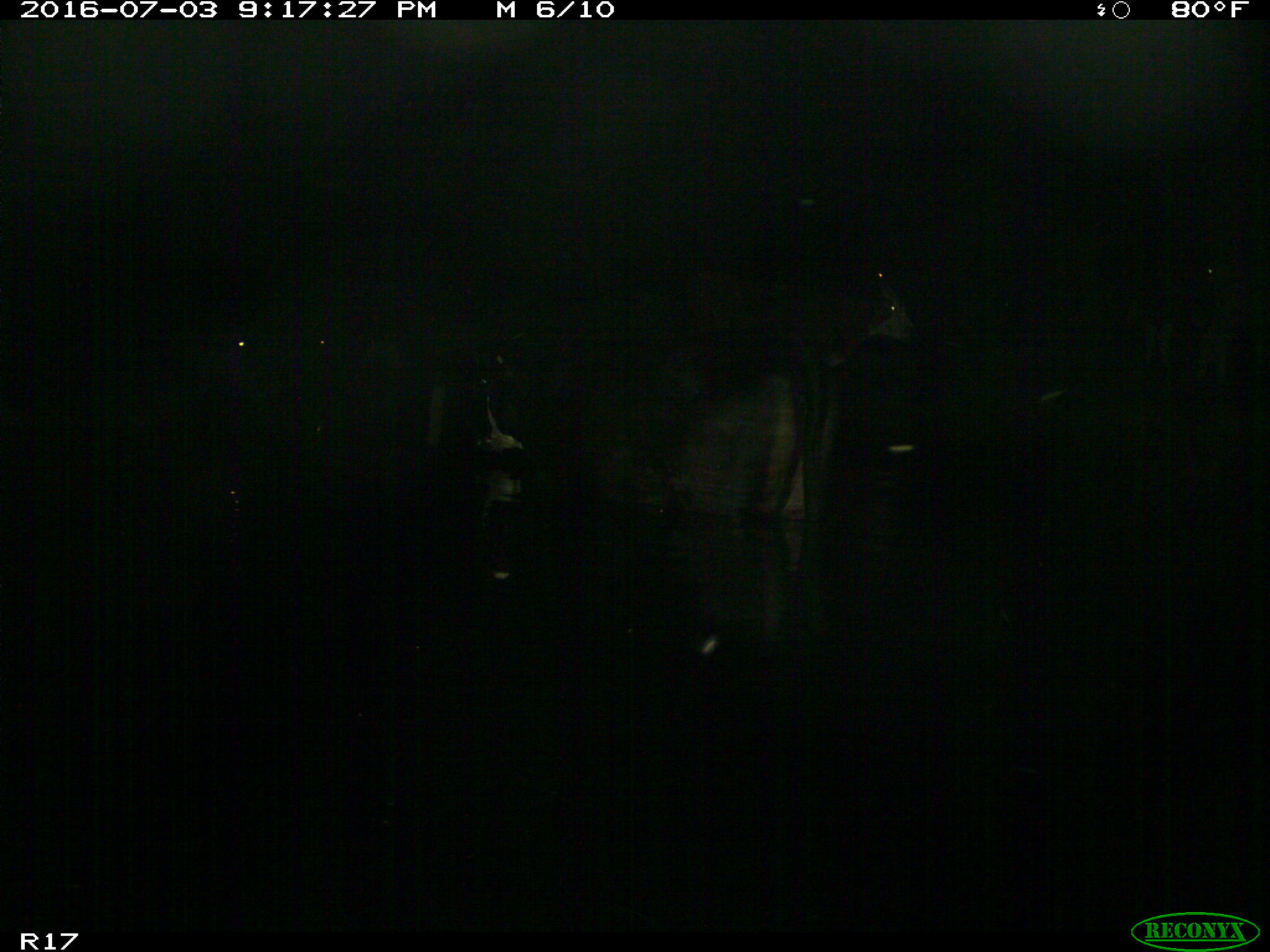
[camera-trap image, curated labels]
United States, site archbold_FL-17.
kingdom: Animalia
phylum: Chordata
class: Mammalia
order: Artiodactyla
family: Bovidae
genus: Bos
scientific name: Bos taurus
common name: domestic cow